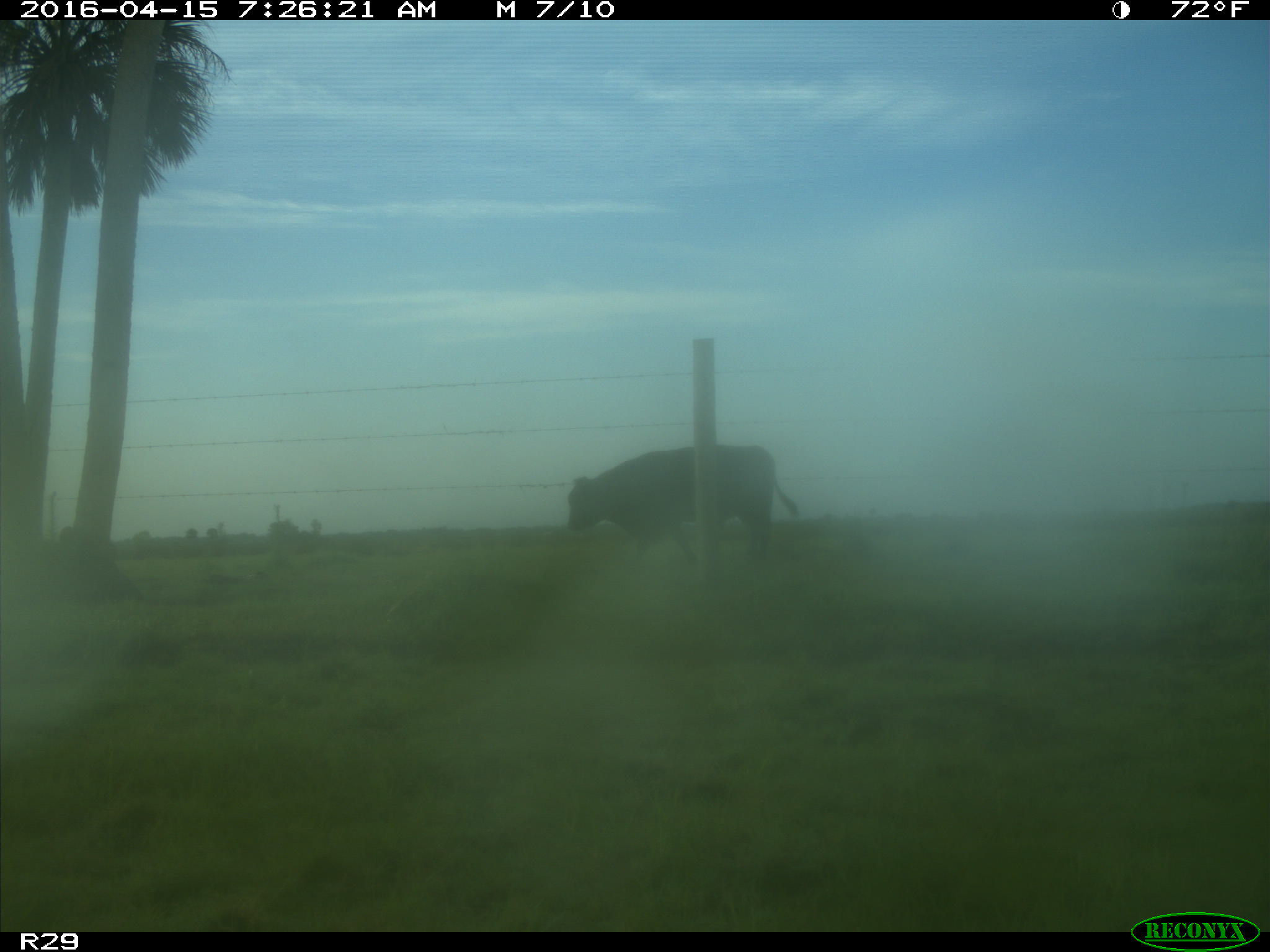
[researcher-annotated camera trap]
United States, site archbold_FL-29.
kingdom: Animalia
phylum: Chordata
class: Mammalia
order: Artiodactyla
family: Bovidae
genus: Bos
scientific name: Bos taurus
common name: domestic cow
Bos taurus (domestic cow).